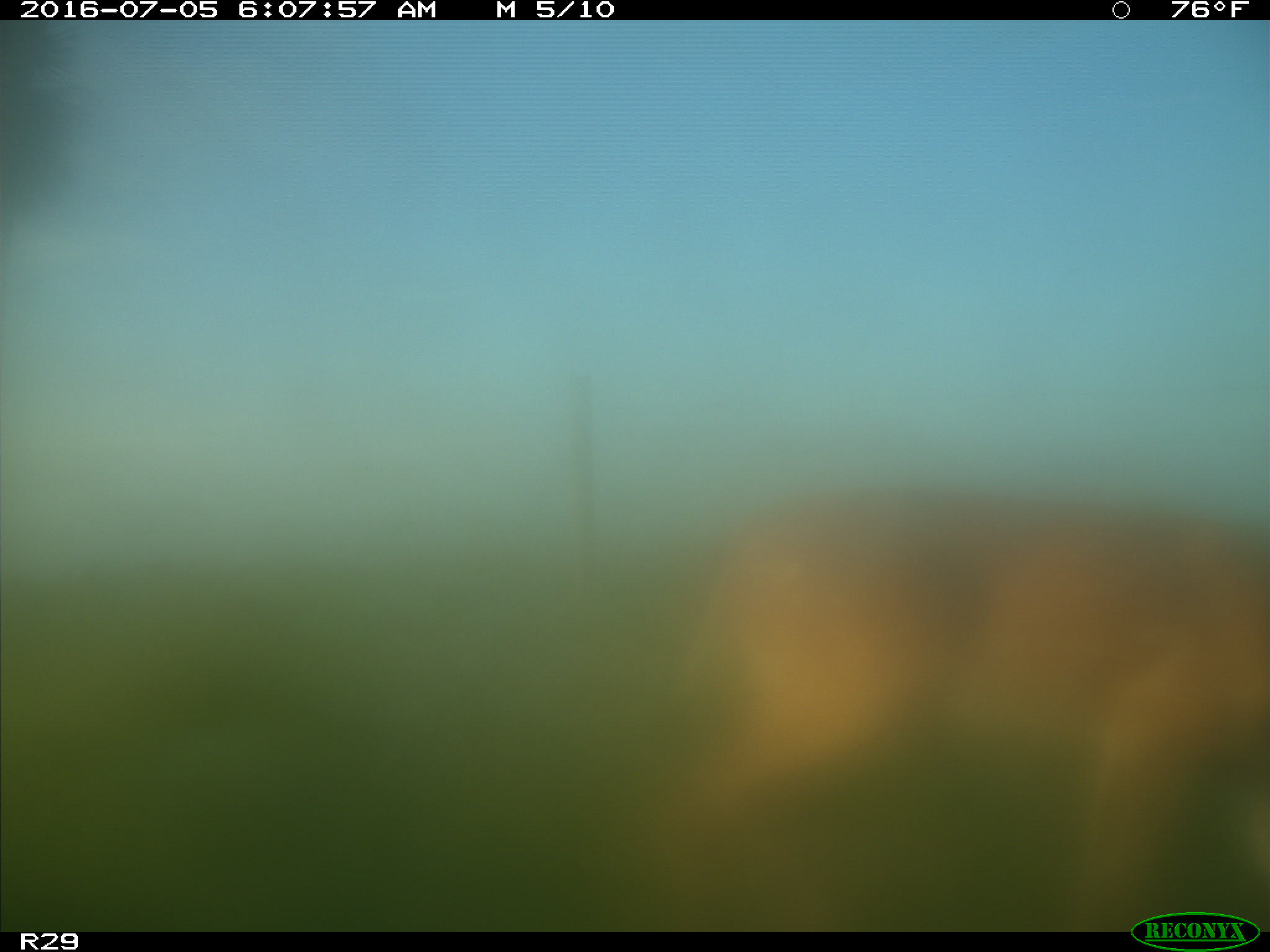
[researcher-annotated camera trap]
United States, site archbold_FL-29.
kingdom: Animalia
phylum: Chordata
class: Mammalia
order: Artiodactyla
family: Cervidae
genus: Odocoileus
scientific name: Odocoileus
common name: deer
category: unidentified deer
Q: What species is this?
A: Unidentified deer (deer) (Odocoileus).